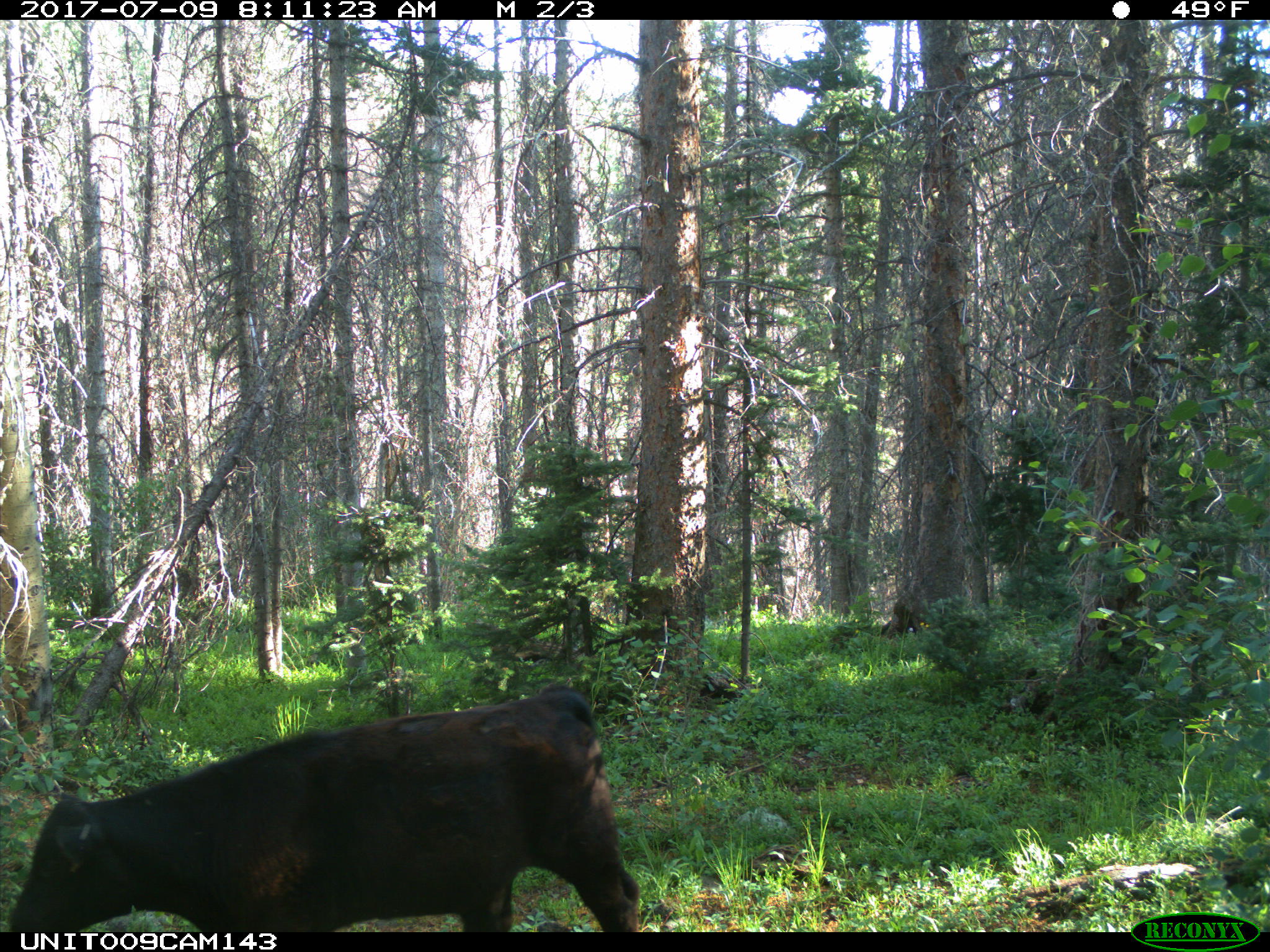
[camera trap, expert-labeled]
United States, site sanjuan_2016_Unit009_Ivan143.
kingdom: Animalia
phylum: Chordata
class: Mammalia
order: Artiodactyla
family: Bovidae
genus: Bos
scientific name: Bos taurus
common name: domestic cow